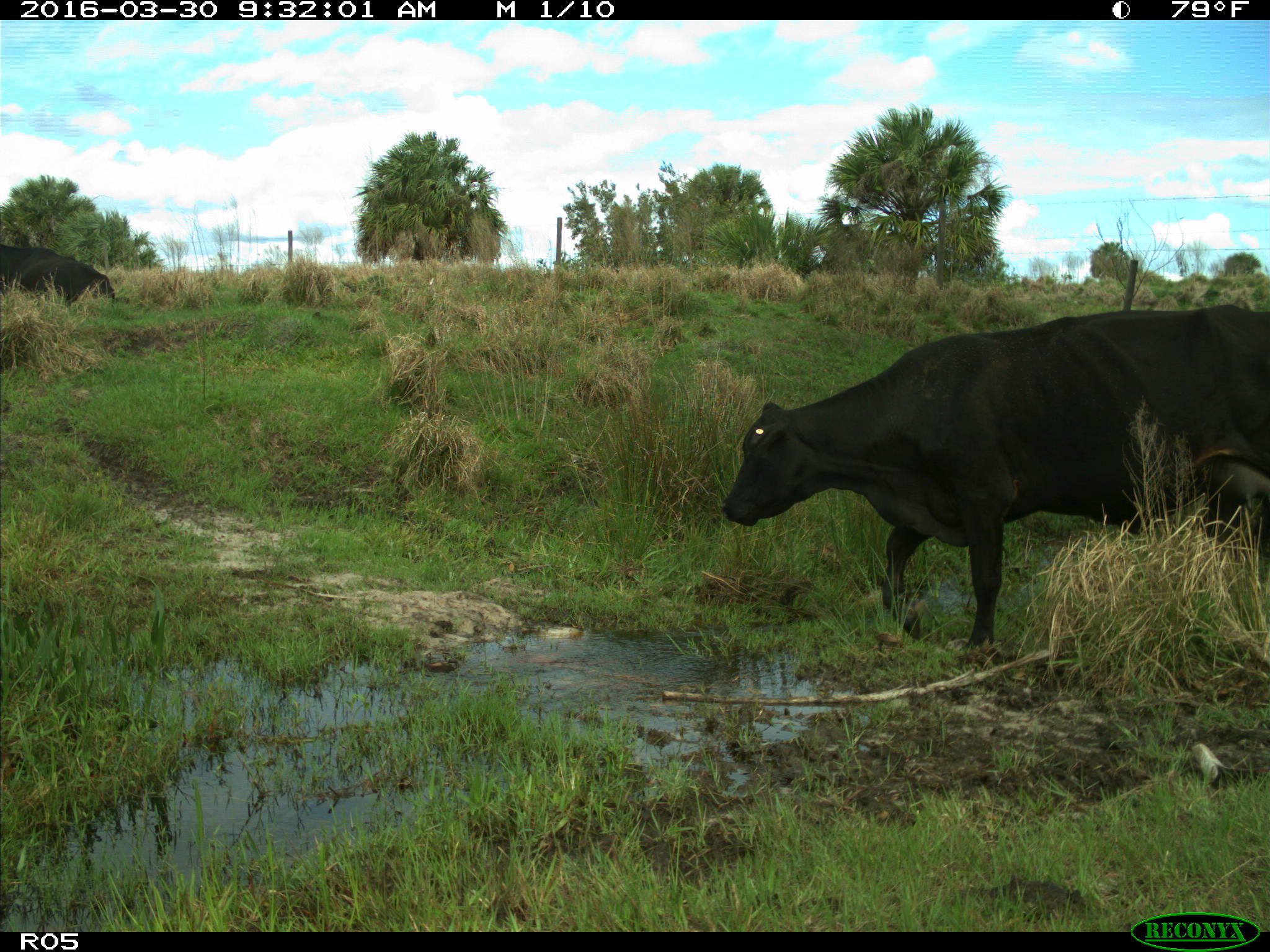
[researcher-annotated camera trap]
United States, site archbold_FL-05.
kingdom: Animalia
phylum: Chordata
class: Mammalia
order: Artiodactyla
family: Bovidae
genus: Bos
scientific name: Bos taurus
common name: domestic cow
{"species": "Bos taurus (domestic cow)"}